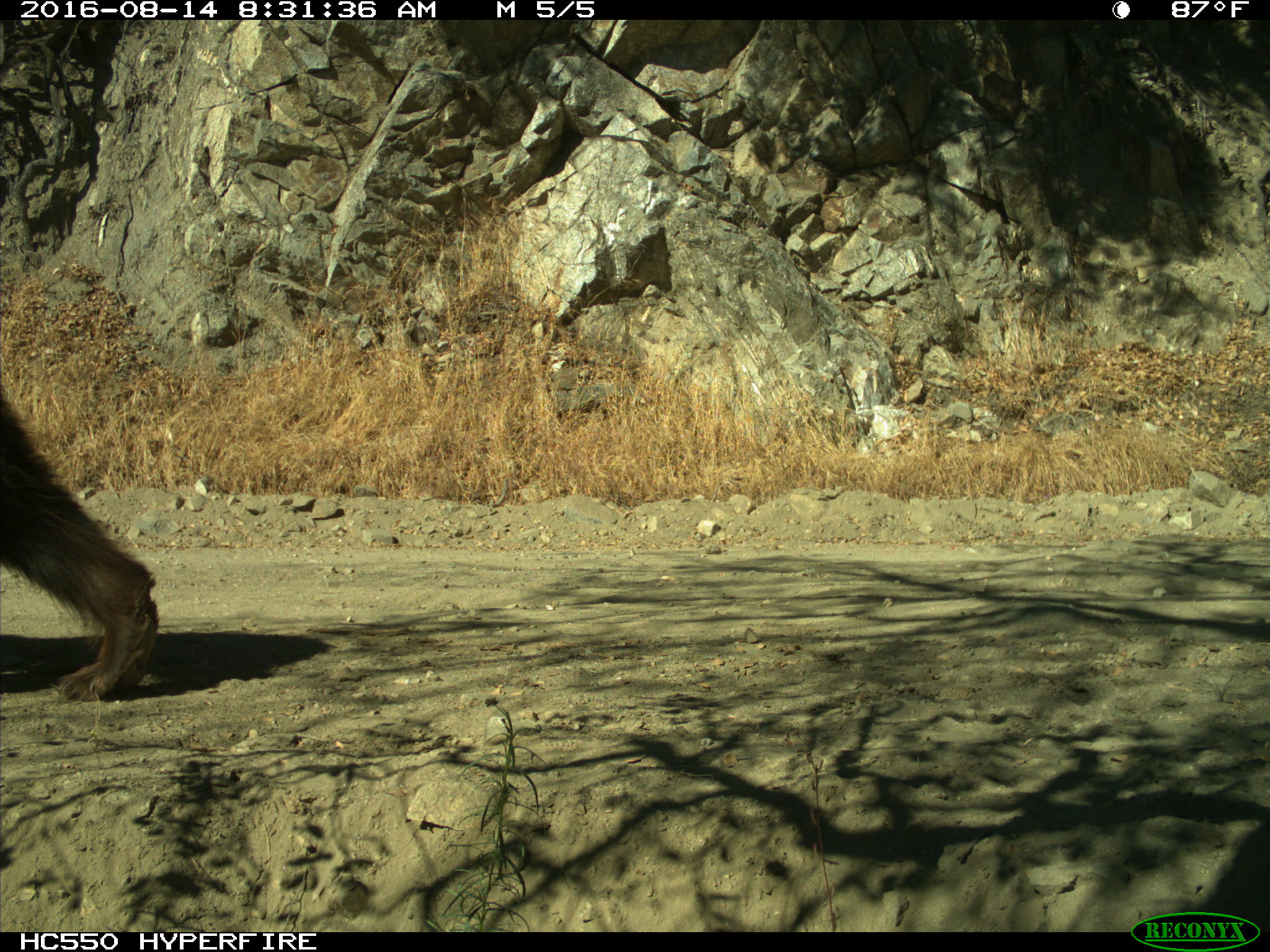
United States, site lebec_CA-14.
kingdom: Animalia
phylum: Chordata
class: Mammalia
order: Carnivora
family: Ursidae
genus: Ursus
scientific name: Ursus americanus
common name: american black bear